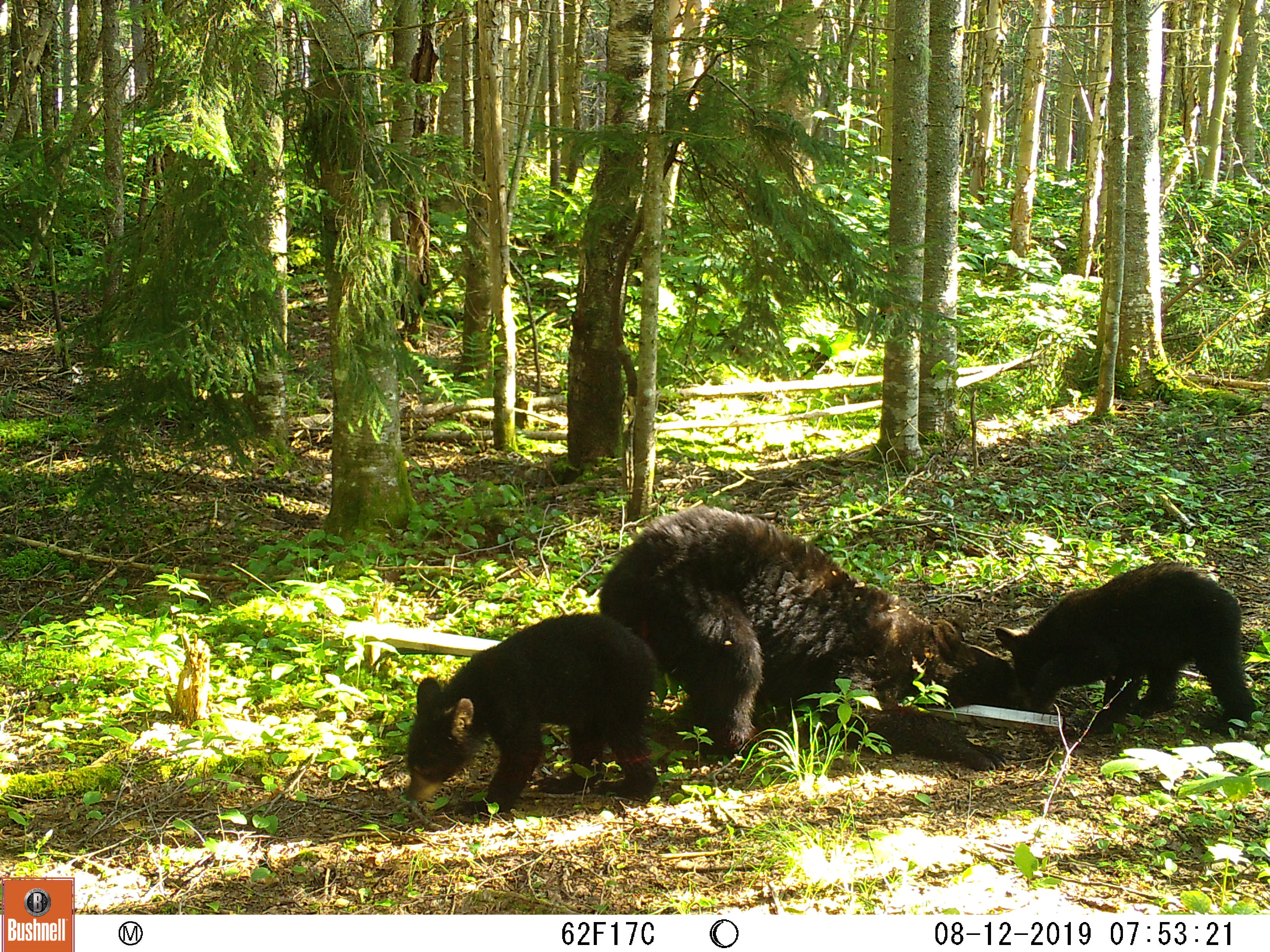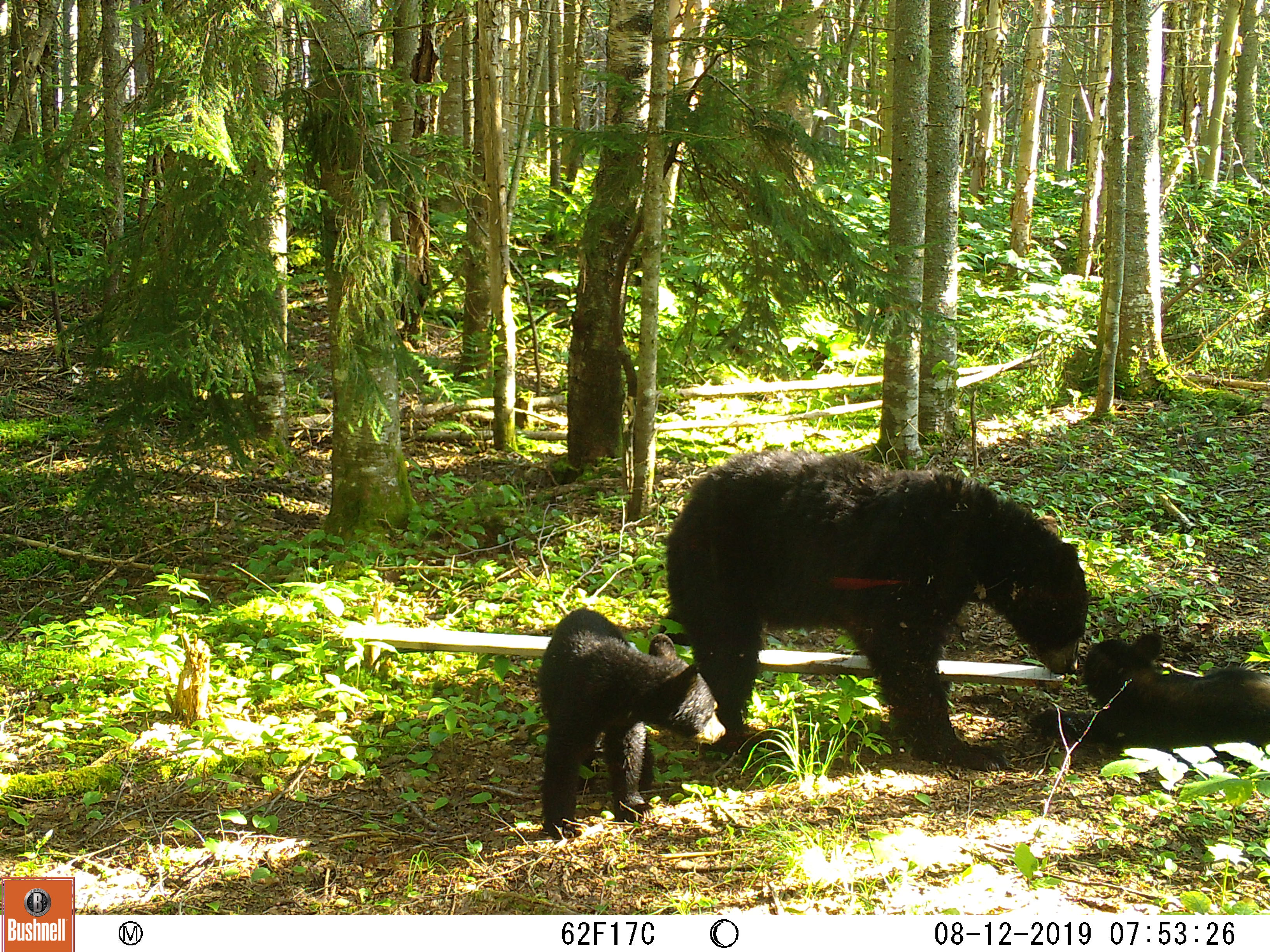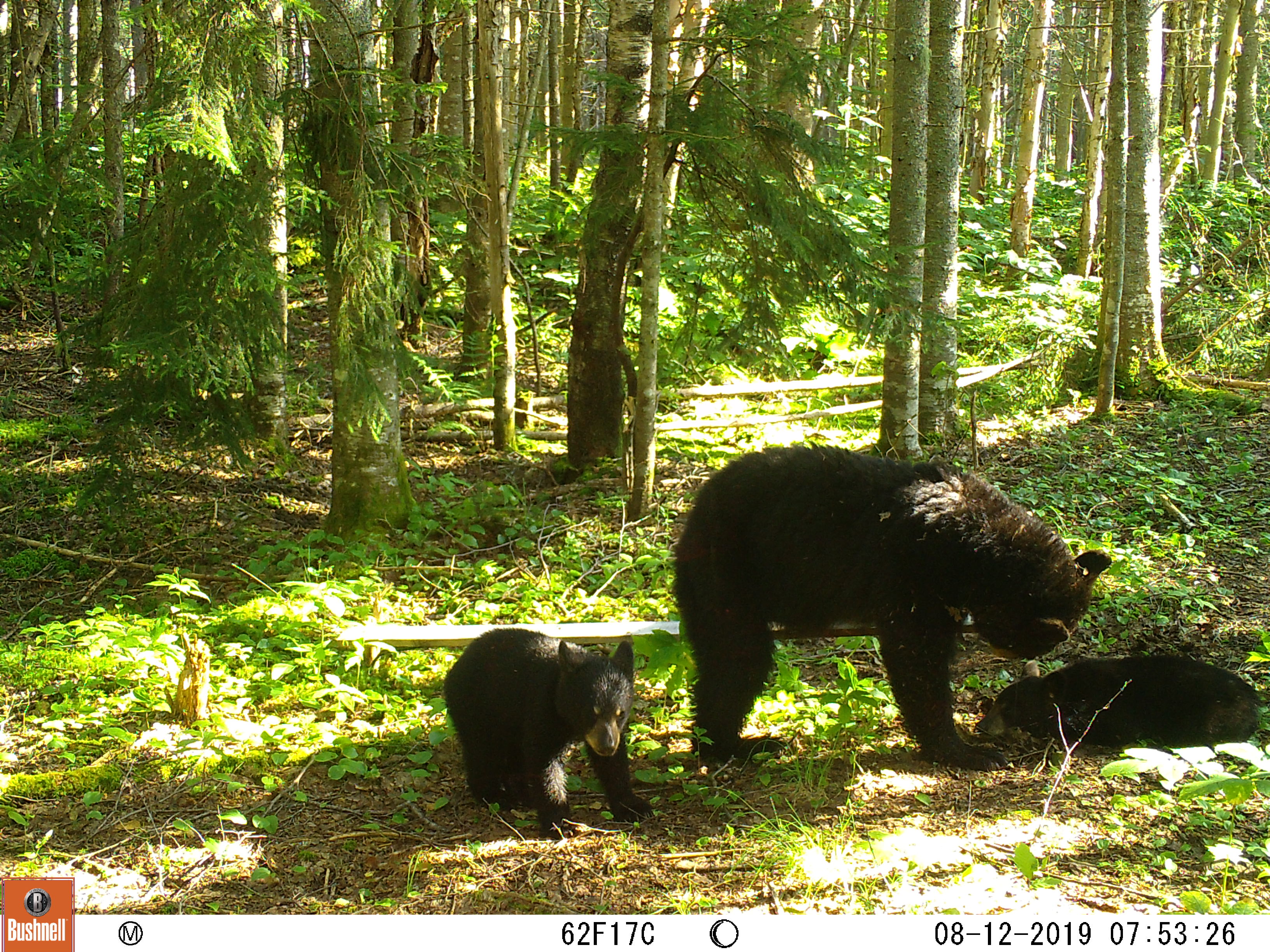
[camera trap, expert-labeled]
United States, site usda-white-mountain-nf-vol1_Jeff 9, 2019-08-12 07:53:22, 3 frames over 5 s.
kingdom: Animalia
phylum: Chordata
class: Mammalia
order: Carnivora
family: Ursidae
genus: Ursus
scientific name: Ursus americanus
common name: black bear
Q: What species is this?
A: Black bear (Ursus americanus).